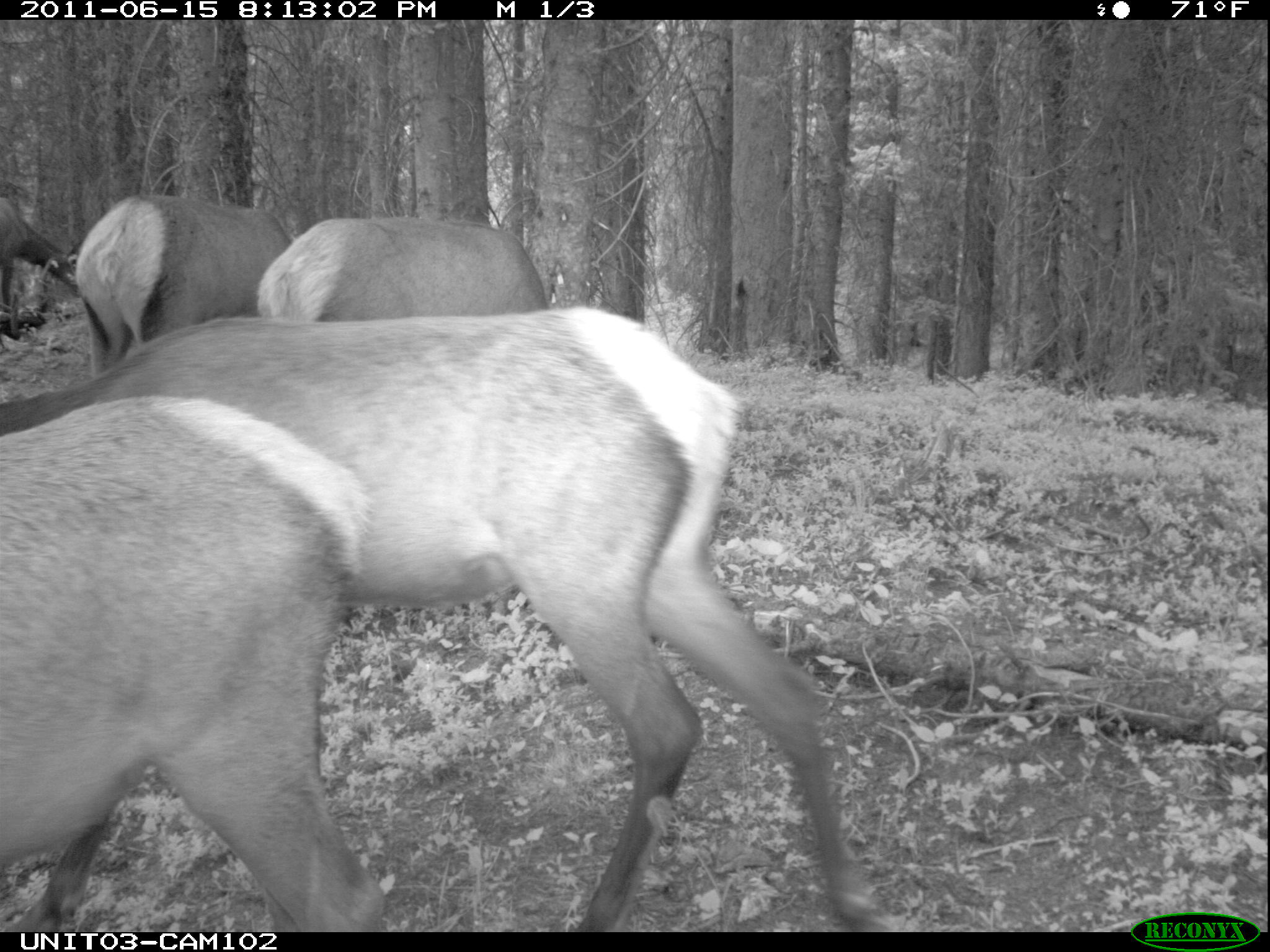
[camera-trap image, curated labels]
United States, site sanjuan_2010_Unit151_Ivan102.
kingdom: Animalia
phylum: Chordata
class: Mammalia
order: Artiodactyla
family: Cervidae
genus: Cervus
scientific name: Cervus elaphus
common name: red deer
Cervus elaphus (red deer).